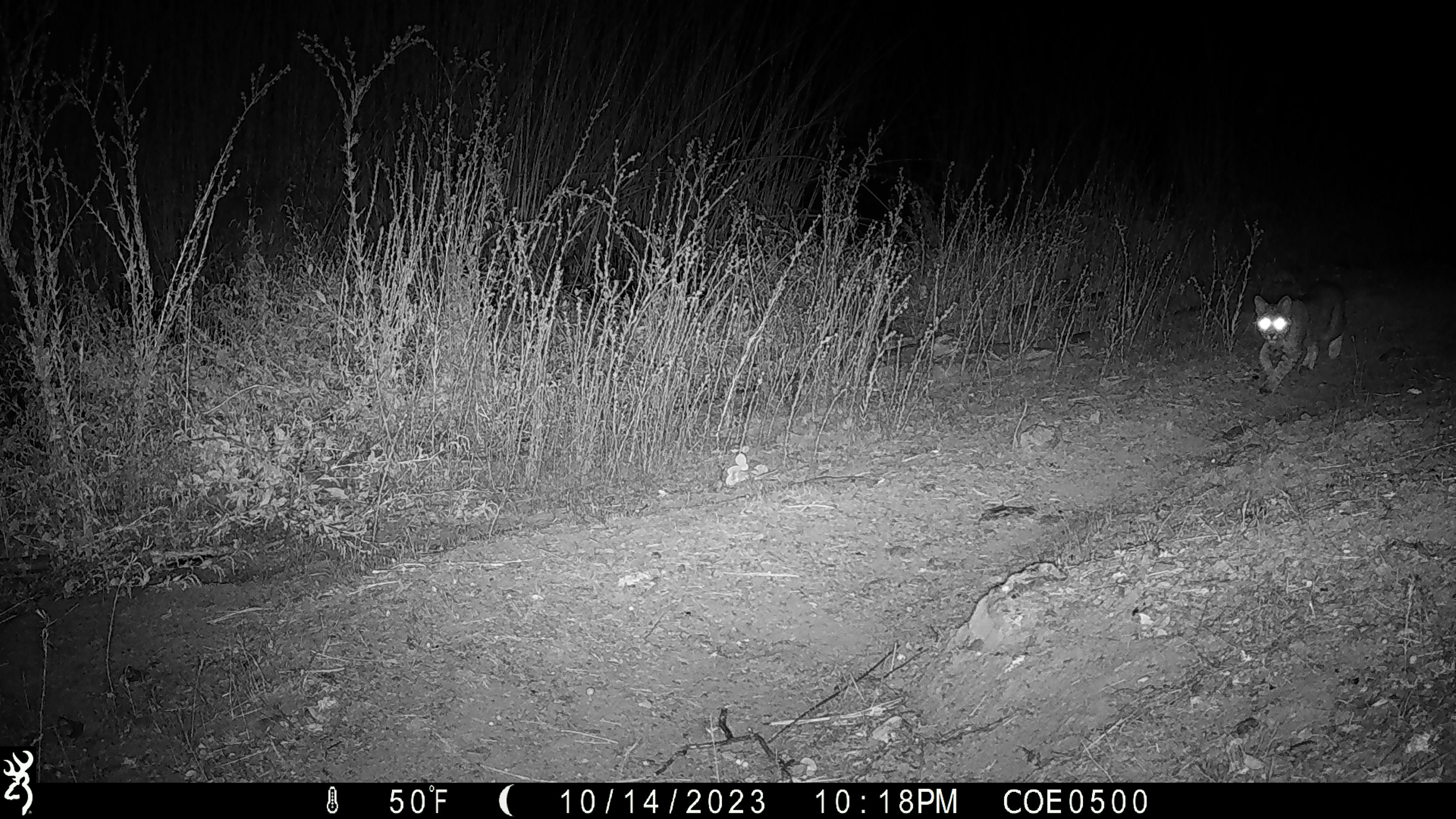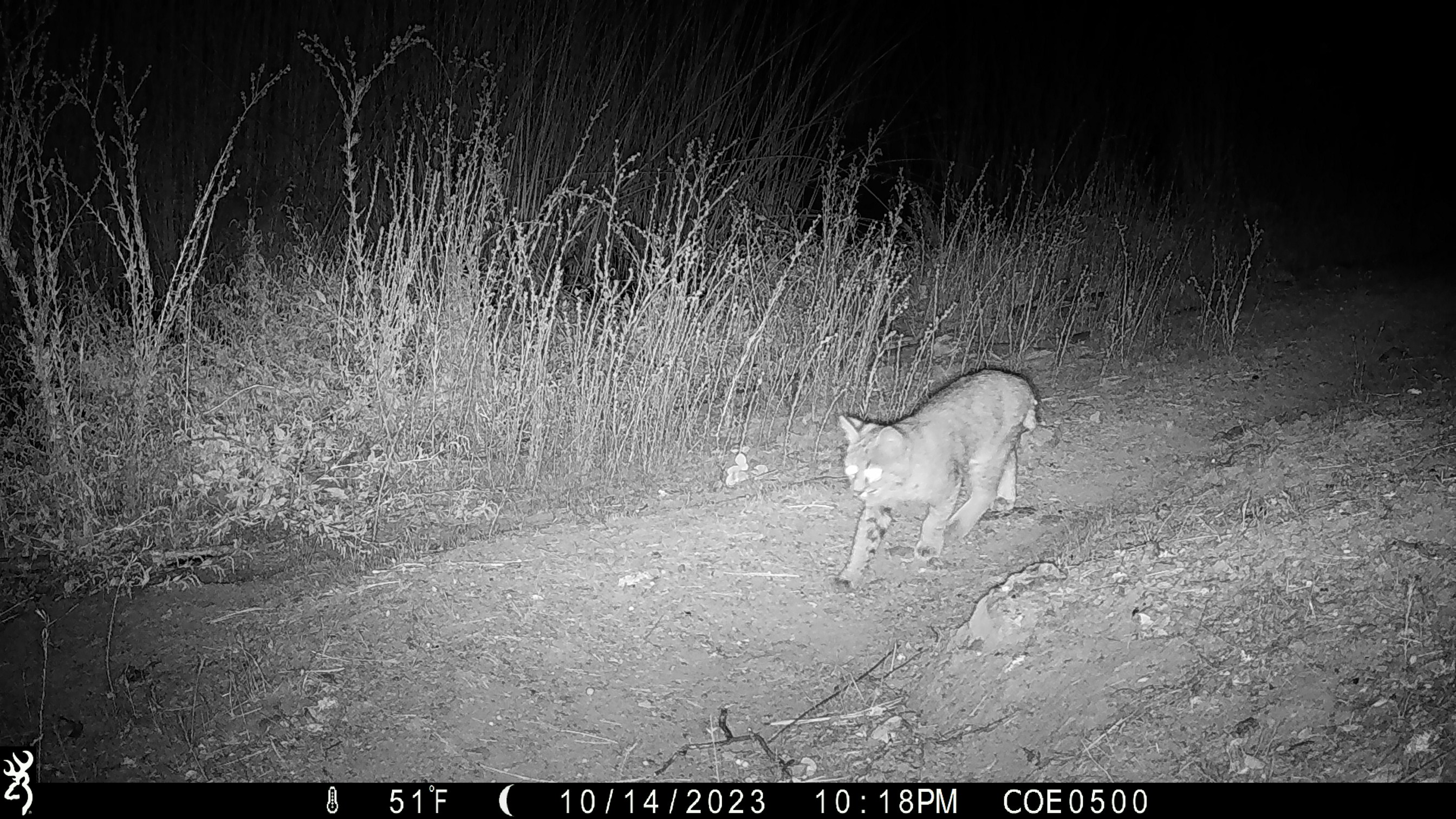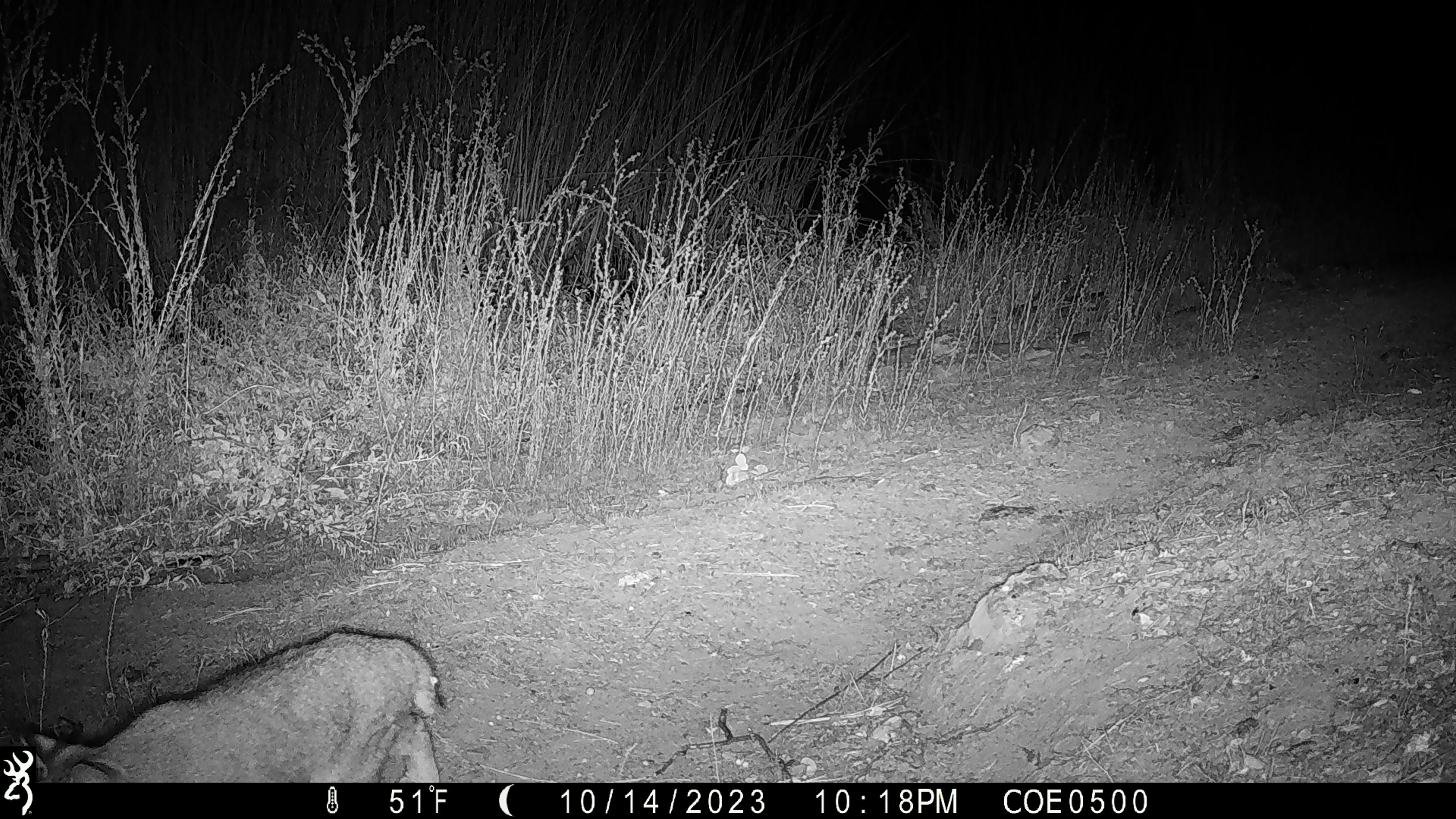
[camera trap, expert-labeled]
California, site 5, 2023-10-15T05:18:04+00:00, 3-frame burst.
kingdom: Animalia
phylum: Chordata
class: Mammalia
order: Carnivora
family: Felidae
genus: Lynx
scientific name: Lynx rufus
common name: bobcat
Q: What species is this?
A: Bobcat (Lynx rufus).